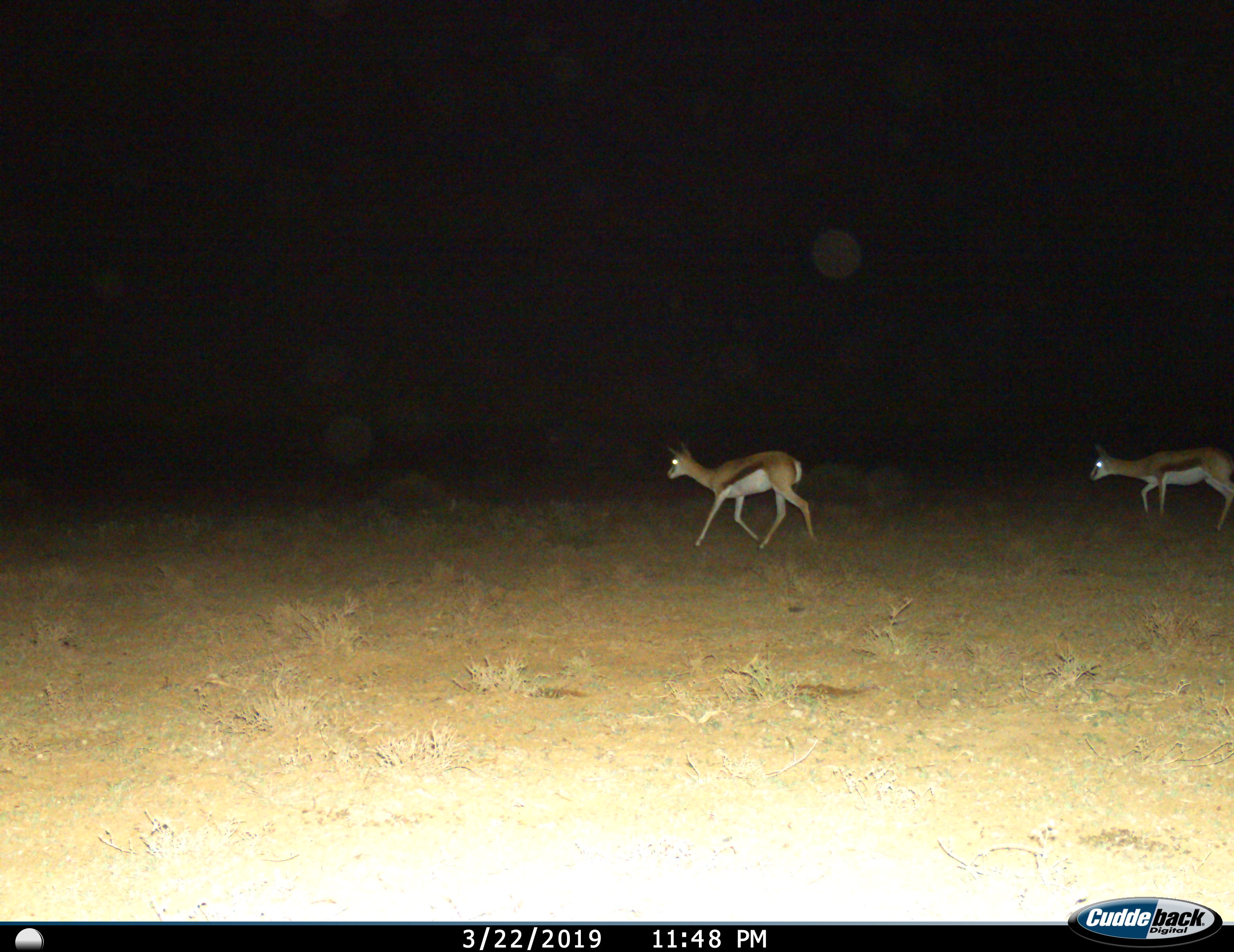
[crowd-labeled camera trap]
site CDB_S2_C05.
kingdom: Animalia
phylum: Chordata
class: Mammalia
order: Artiodactyla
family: Bovidae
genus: Antidorcas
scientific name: Antidorcas marsupialis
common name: springbok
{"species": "springbok (Antidorcas marsupialis)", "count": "2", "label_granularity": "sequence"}